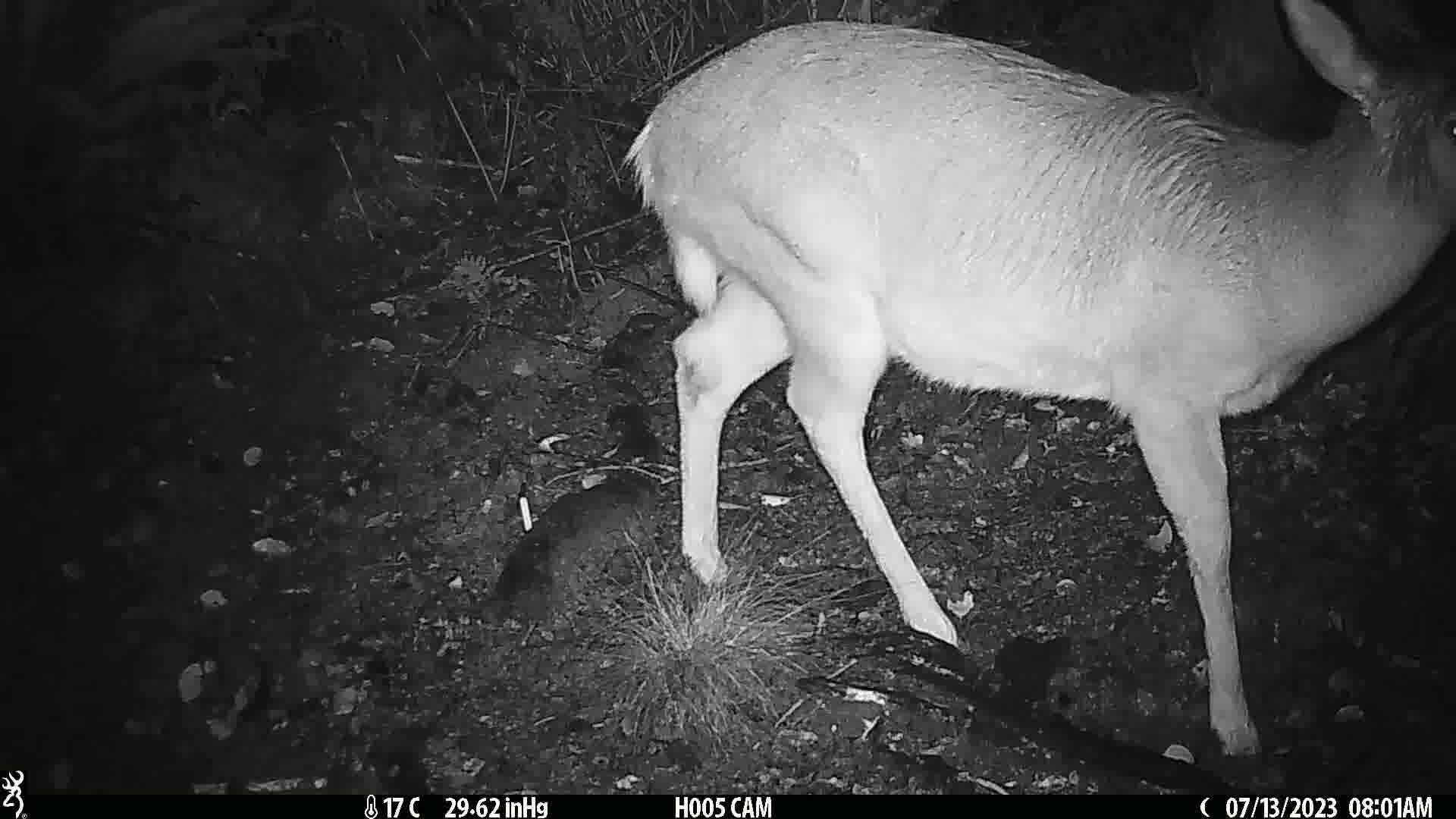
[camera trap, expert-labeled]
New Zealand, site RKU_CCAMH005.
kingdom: Animalia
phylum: Chordata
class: Mammalia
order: Artiodactyla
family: Cervidae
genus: Odocoileus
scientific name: Odocoileus virginianus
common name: white-tailed deer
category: white tailed deer